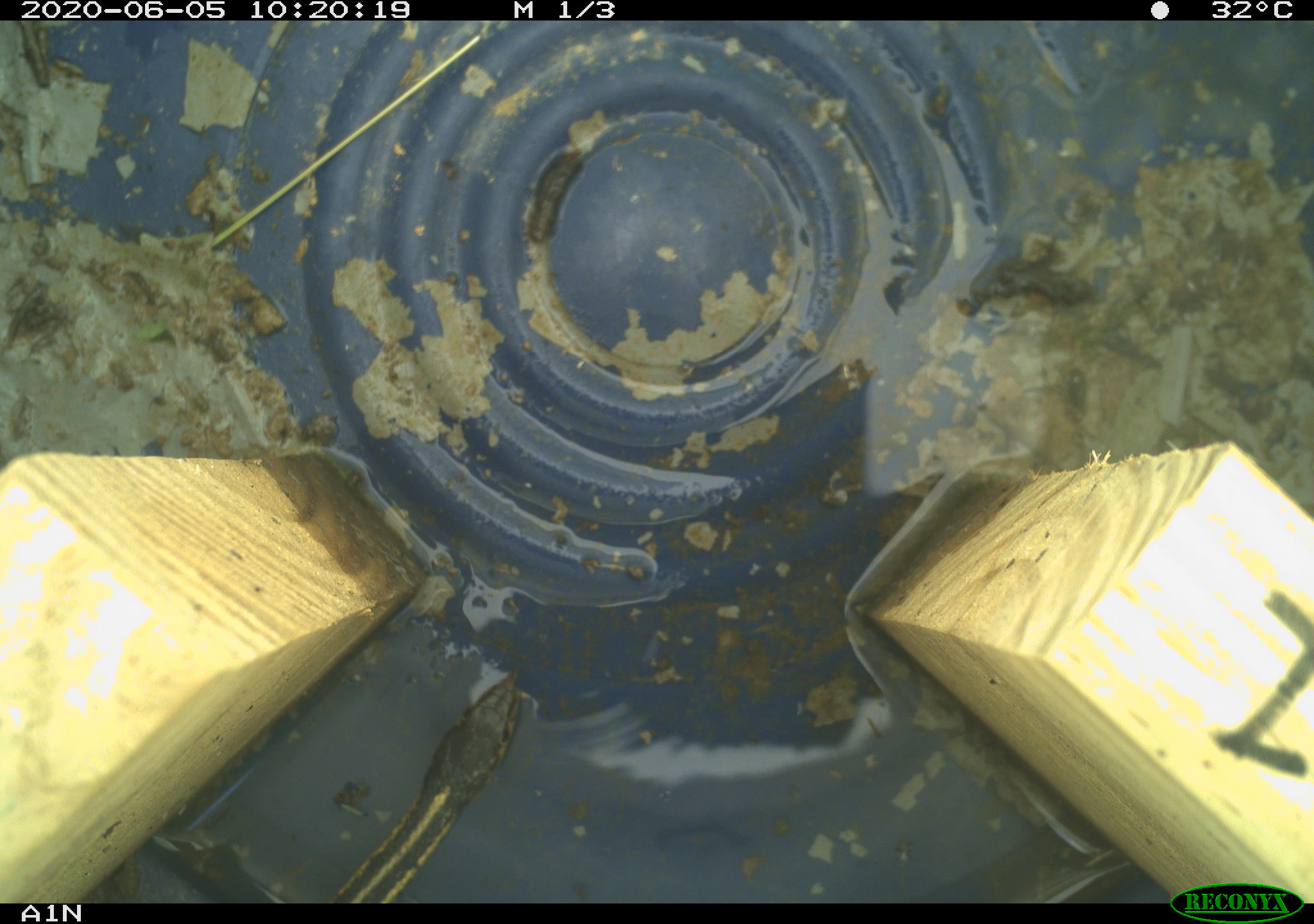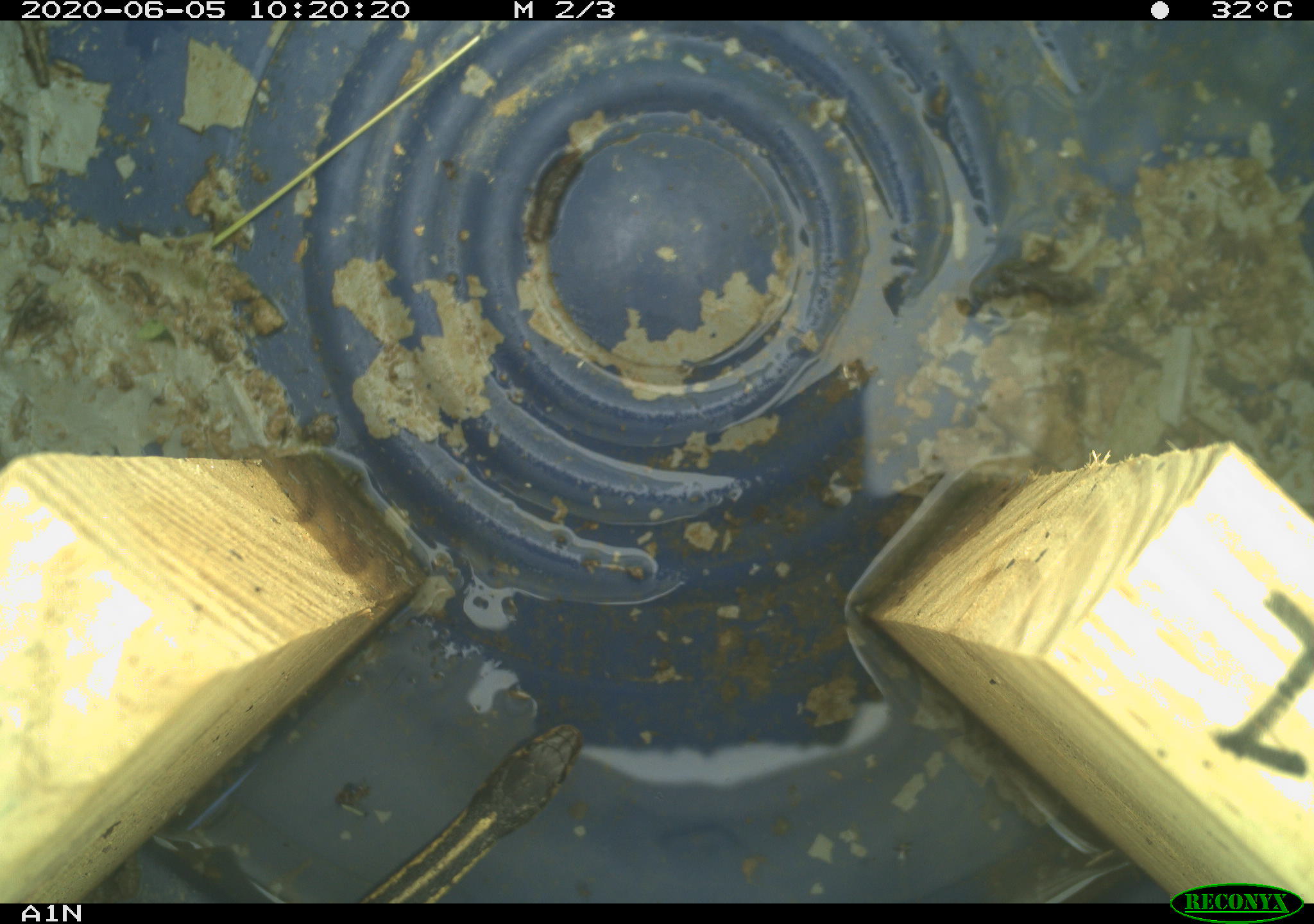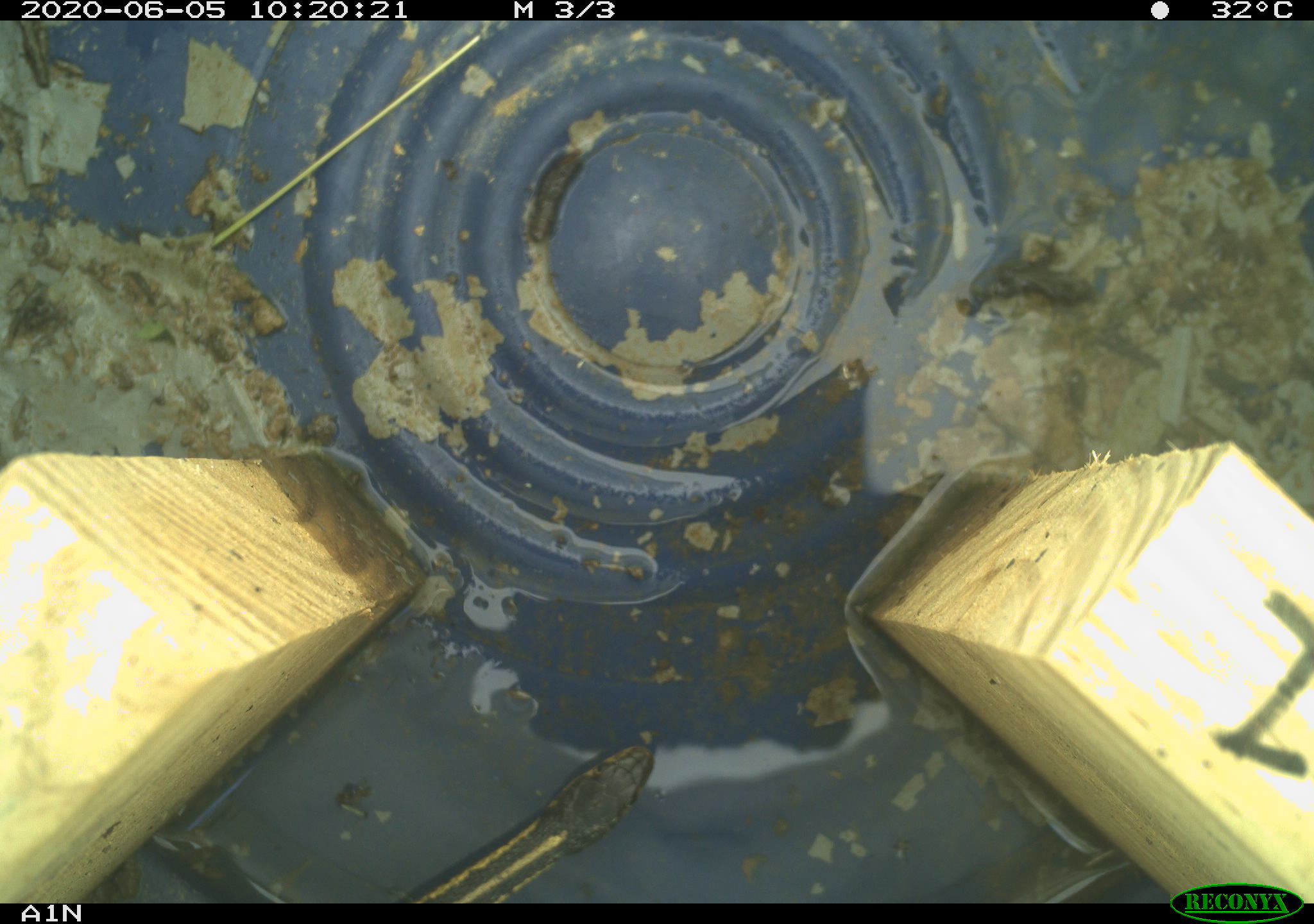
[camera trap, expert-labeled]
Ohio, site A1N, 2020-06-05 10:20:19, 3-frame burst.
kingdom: Animalia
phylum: Chordata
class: Reptilia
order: Squamata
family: Colubridae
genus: Thamnophis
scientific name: Thamnophis sirtalis sirtalis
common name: eastern gartersnake